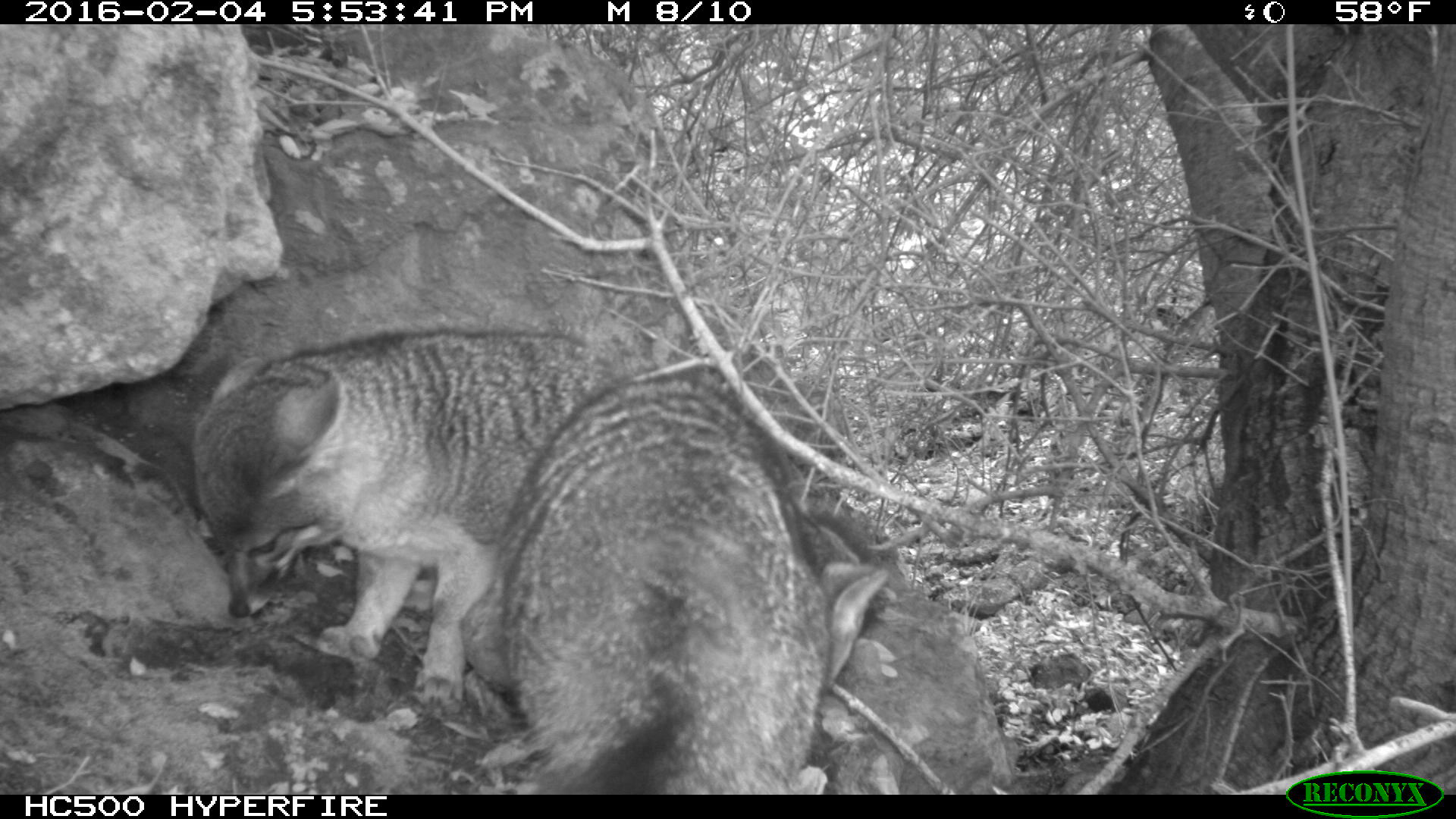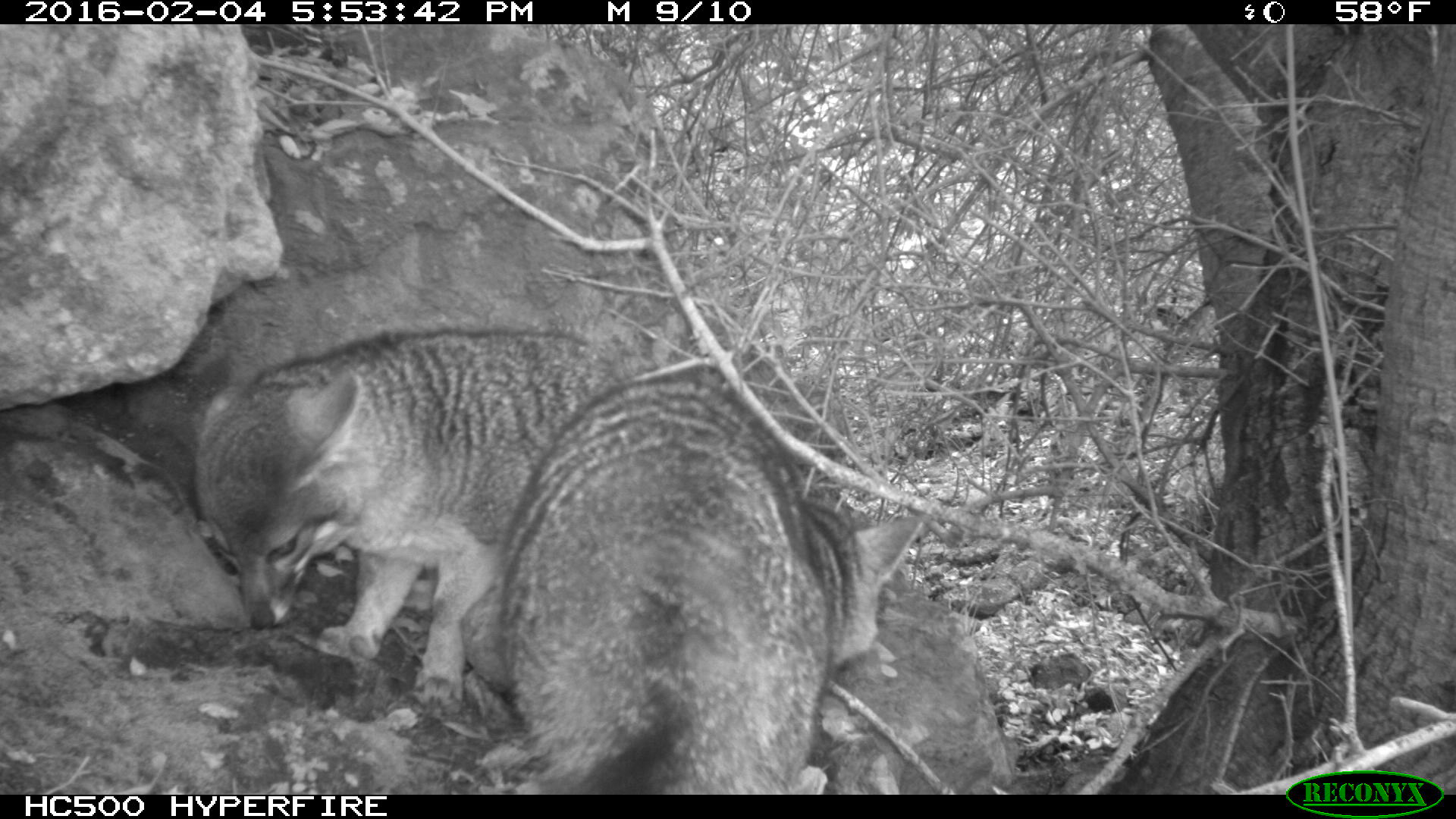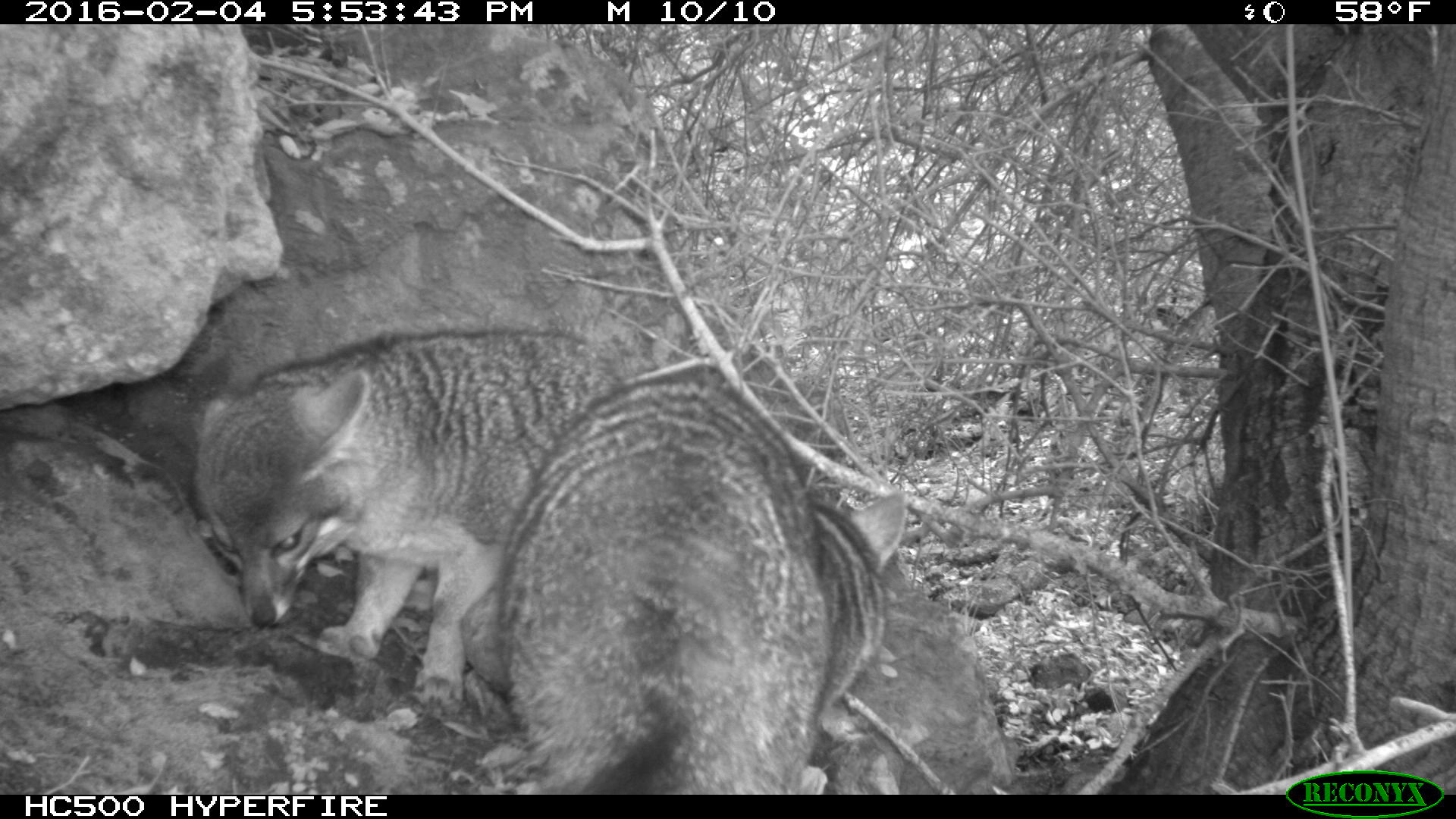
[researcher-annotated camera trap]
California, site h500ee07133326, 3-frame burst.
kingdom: Animalia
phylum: Chordata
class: Mammalia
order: Carnivora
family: Canidae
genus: Urocyon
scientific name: Urocyon littoralis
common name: island fox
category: fox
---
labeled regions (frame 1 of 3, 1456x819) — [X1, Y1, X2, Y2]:
fox: [192, 328, 624, 712]; [500, 372, 890, 795]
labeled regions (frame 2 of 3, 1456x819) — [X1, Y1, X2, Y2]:
fox: [499, 375, 925, 794]; [190, 325, 626, 719]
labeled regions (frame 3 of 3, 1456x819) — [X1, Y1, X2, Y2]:
fox: [500, 372, 906, 795]; [192, 328, 624, 712]